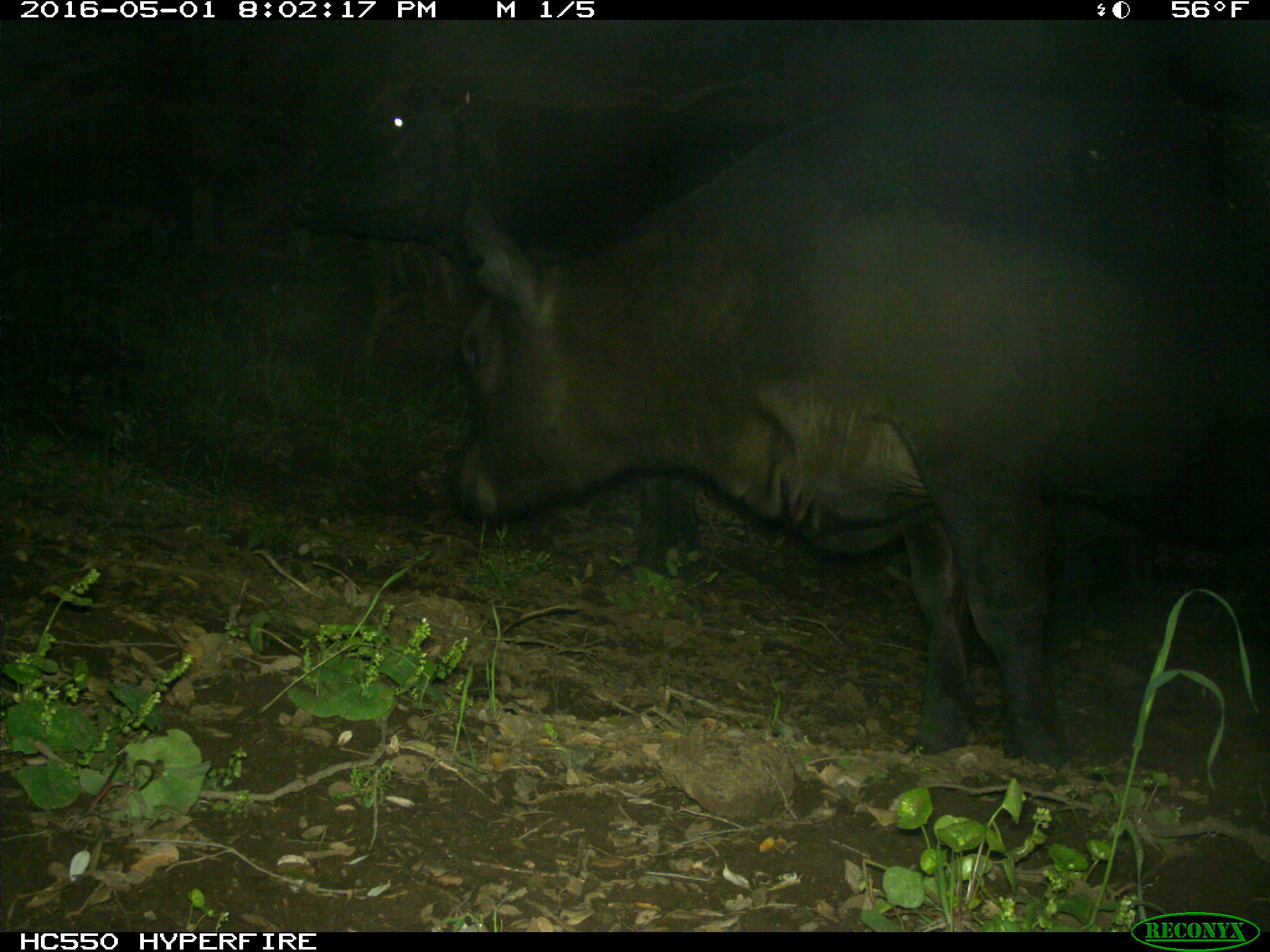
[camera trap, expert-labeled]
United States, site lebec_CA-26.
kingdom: Animalia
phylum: Chordata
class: Mammalia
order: Artiodactyla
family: Bovidae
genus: Bos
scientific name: Bos taurus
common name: domestic cow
Bos taurus (domestic cow).